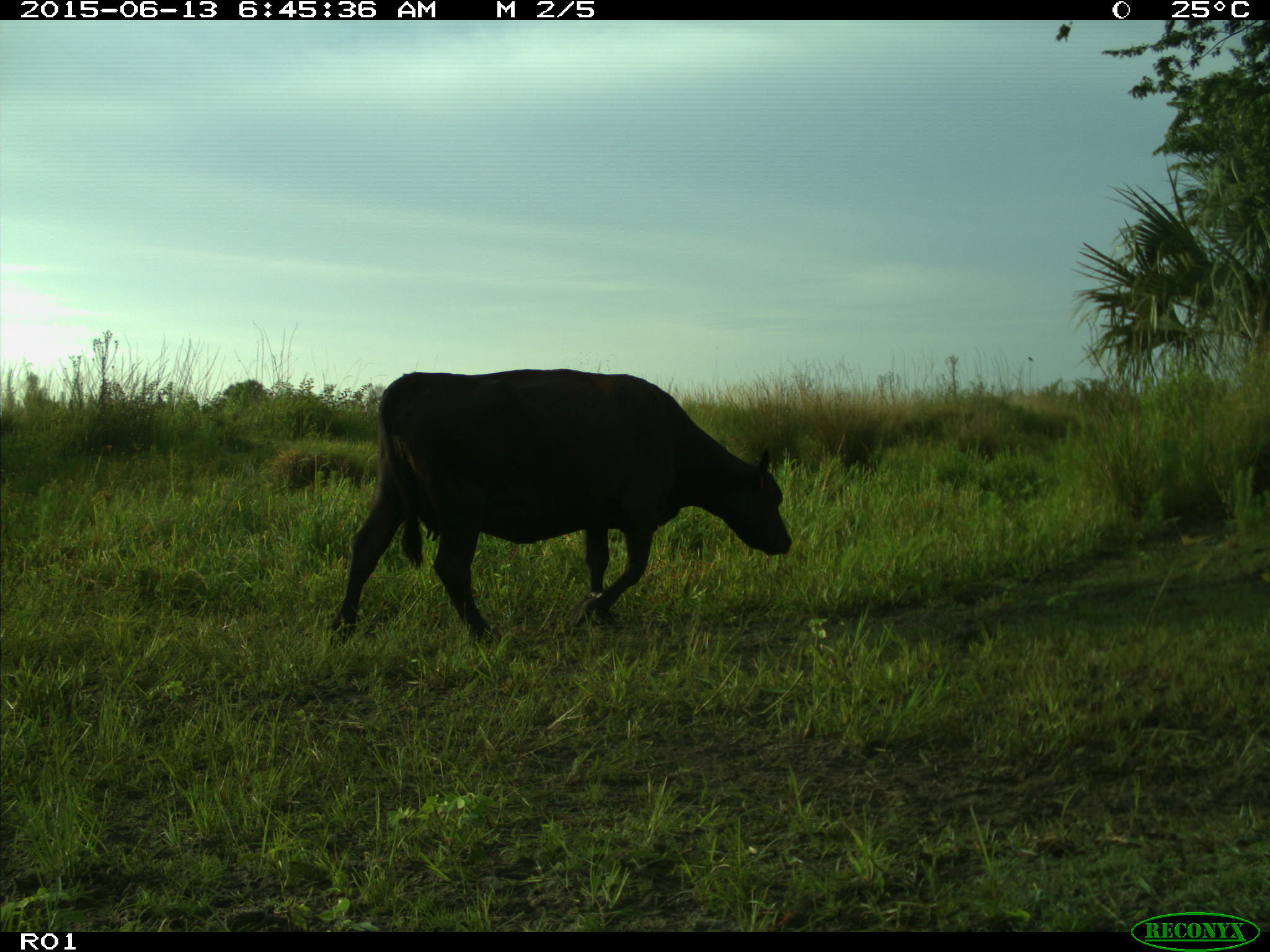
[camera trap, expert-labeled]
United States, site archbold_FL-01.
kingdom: Animalia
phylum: Chordata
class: Mammalia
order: Artiodactyla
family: Bovidae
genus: Bos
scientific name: Bos taurus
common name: domestic cow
Bos taurus (domestic cow).